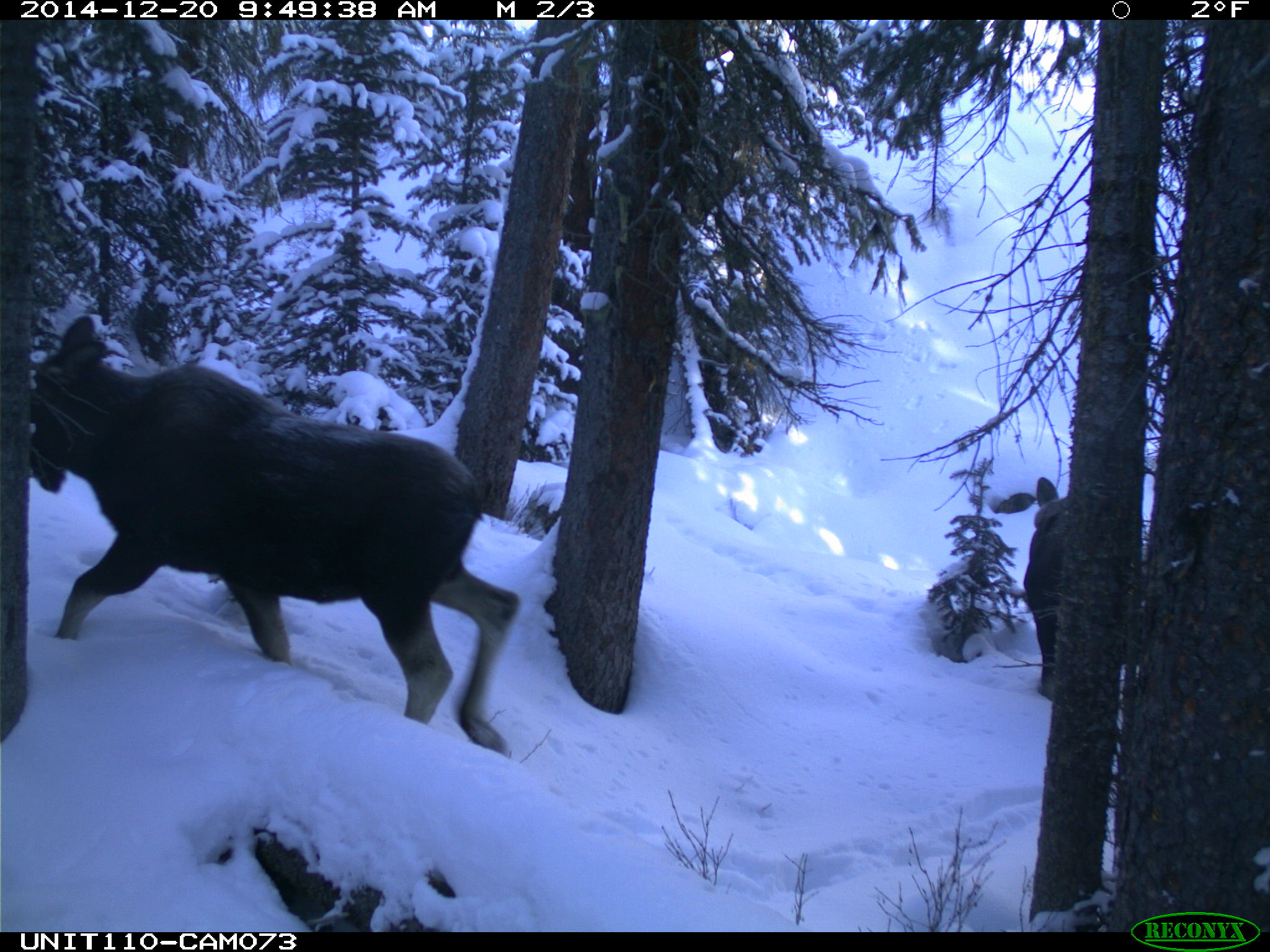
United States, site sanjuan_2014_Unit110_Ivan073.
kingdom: Animalia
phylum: Chordata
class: Mammalia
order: Artiodactyla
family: Cervidae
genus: Alces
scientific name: Alces alces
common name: moose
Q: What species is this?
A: Alces alces (moose).